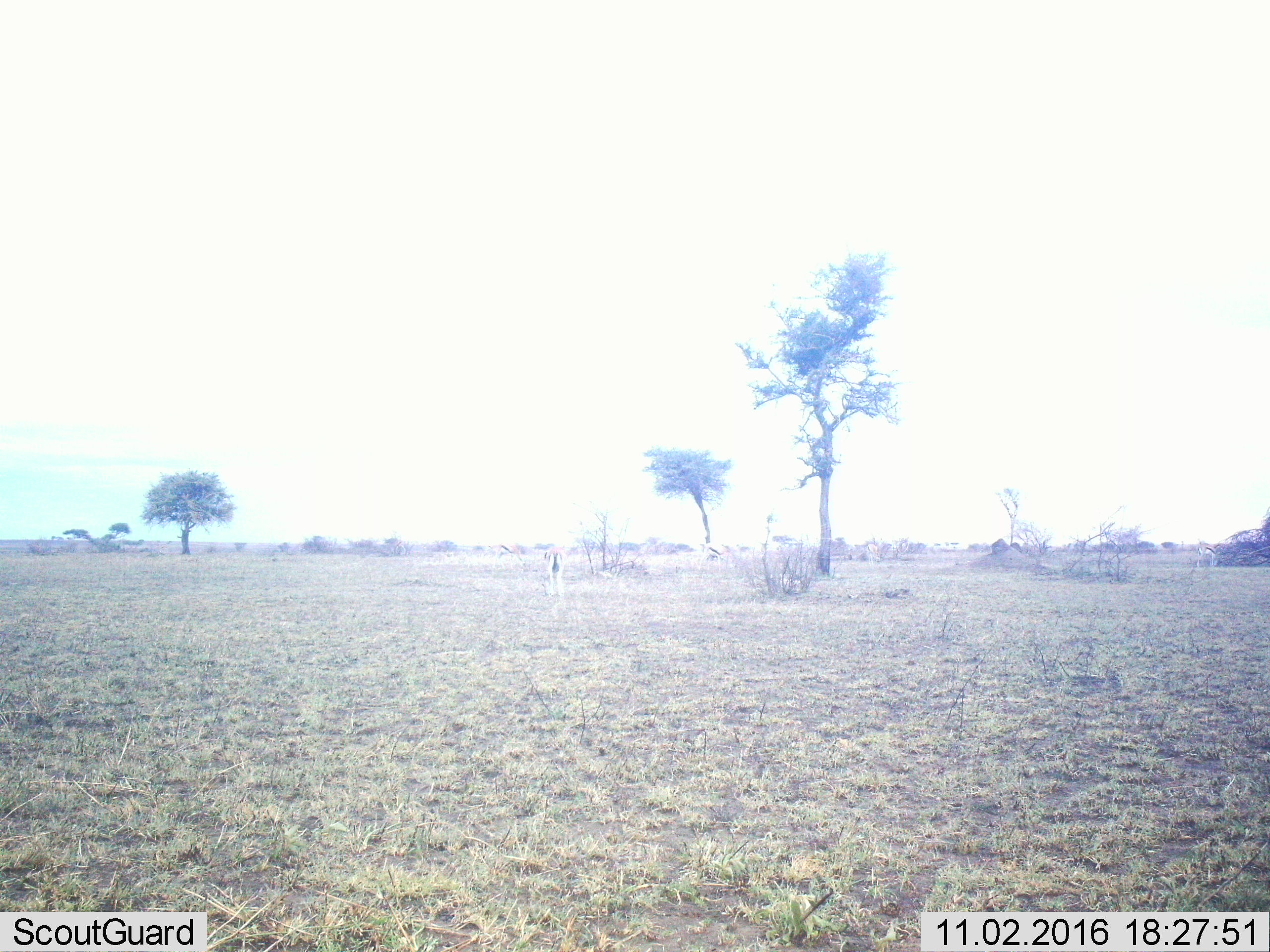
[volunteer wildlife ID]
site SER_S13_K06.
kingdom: Animalia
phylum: Chordata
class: Mammalia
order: Artiodactyla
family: Bovidae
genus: Eudorcas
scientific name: Eudorcas thomsonii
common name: thomson's gazelle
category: gazellethomsons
Gazellethomsons (thomson's gazelle) (Eudorcas thomsonii), count 2. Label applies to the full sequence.